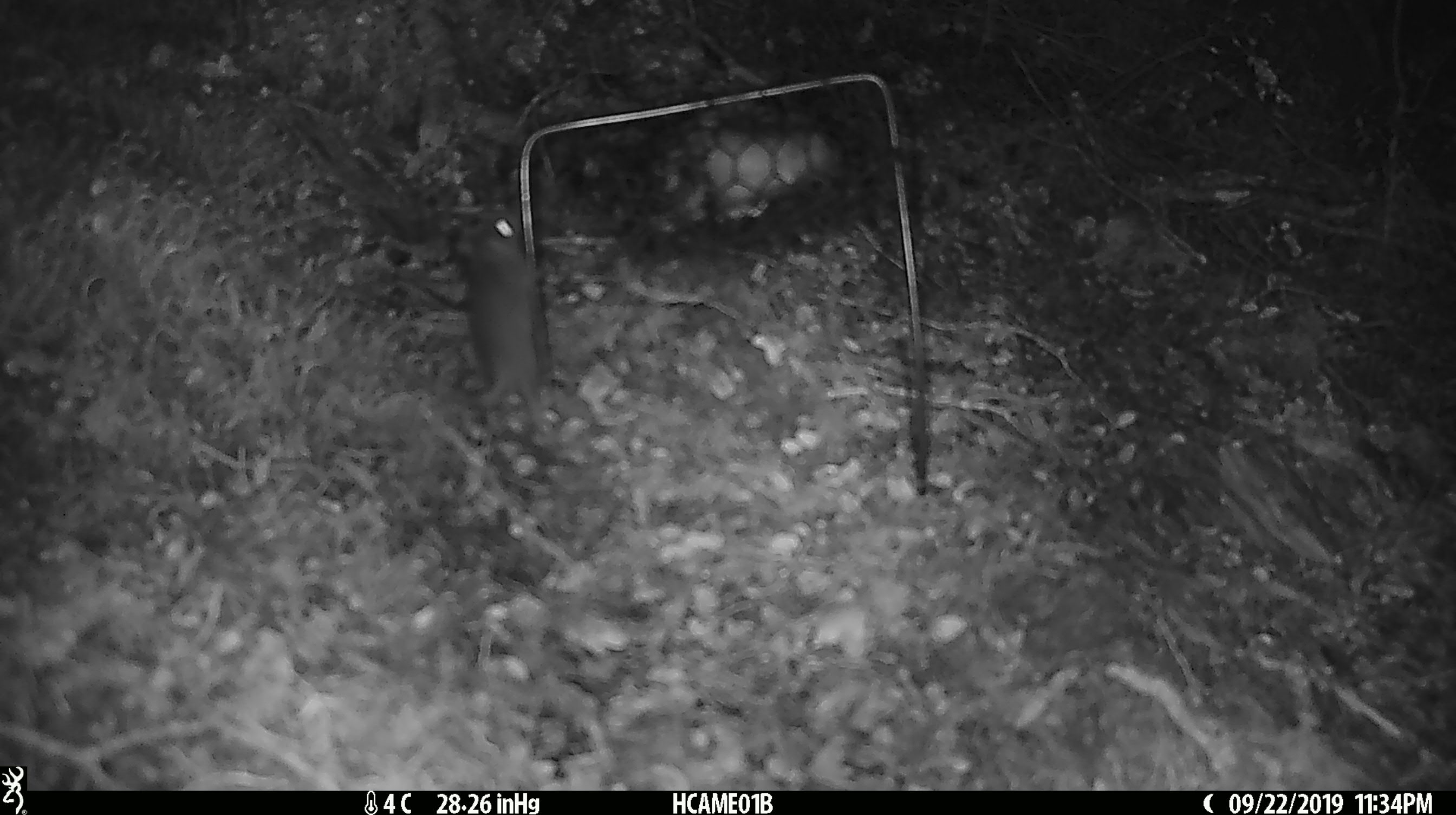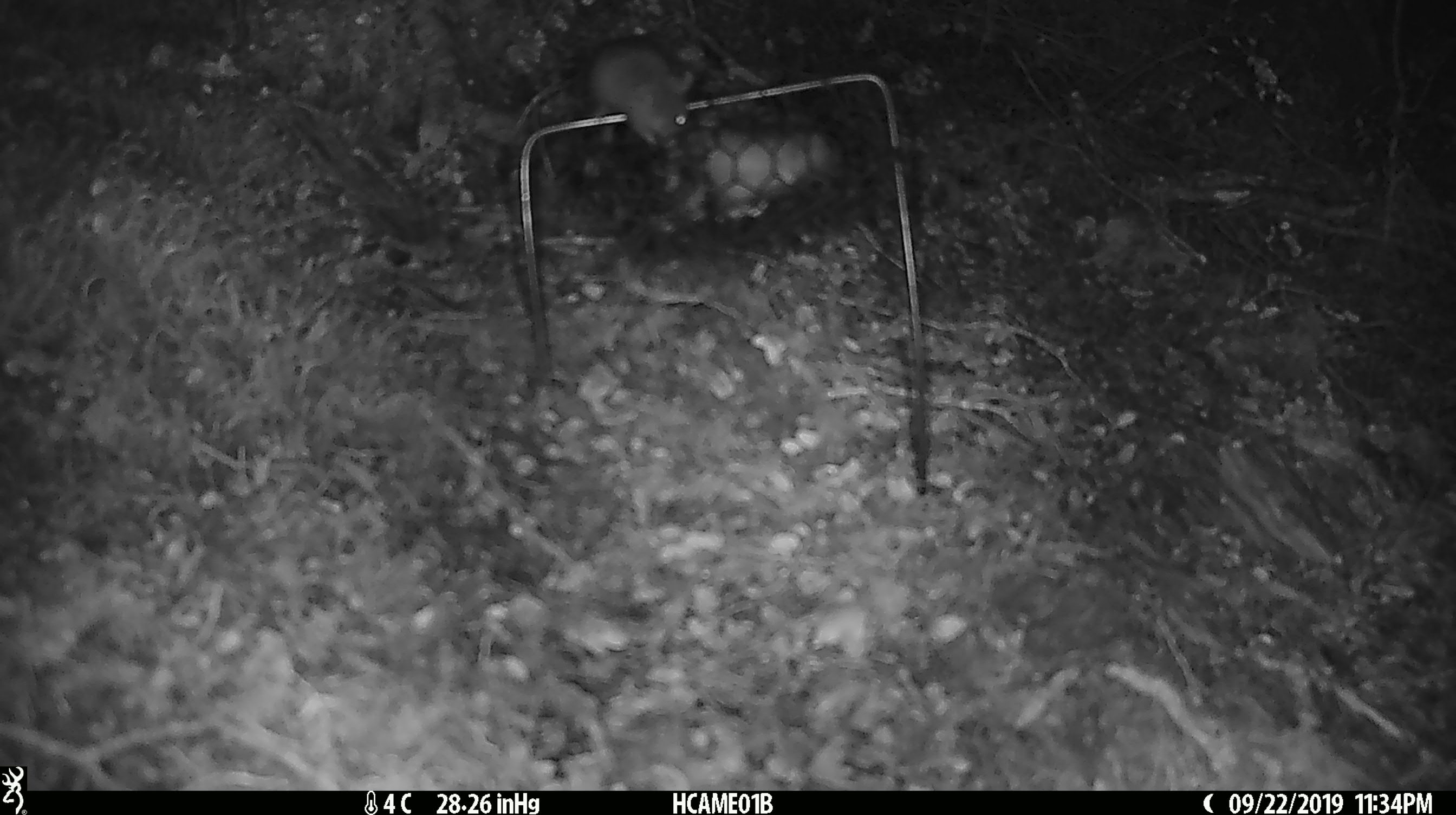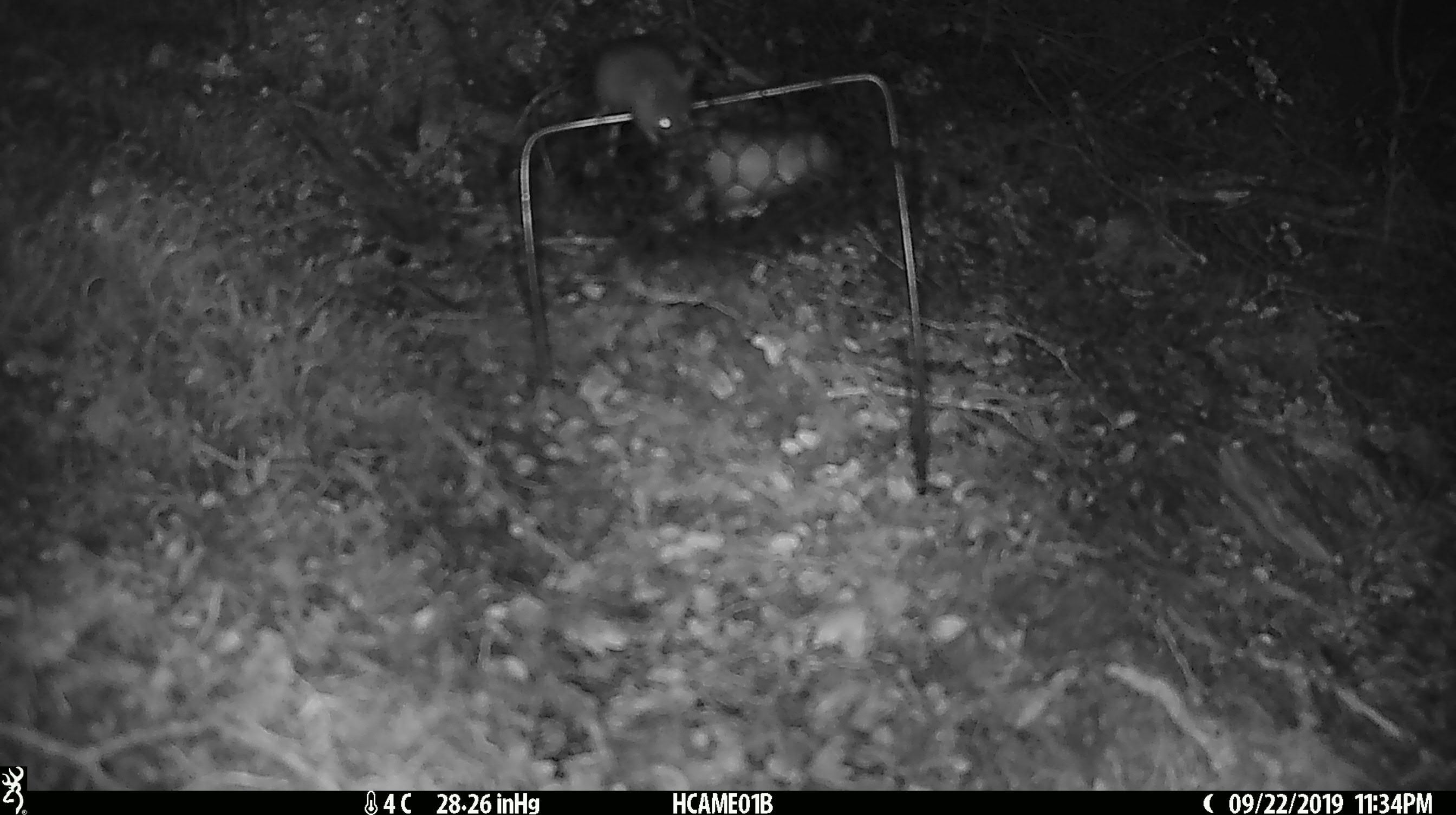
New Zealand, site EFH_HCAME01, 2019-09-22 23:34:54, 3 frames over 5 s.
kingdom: Animalia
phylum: Chordata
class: Mammalia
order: Rodentia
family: Muridae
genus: Mus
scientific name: Mus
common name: mouse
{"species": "mouse (Mus)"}